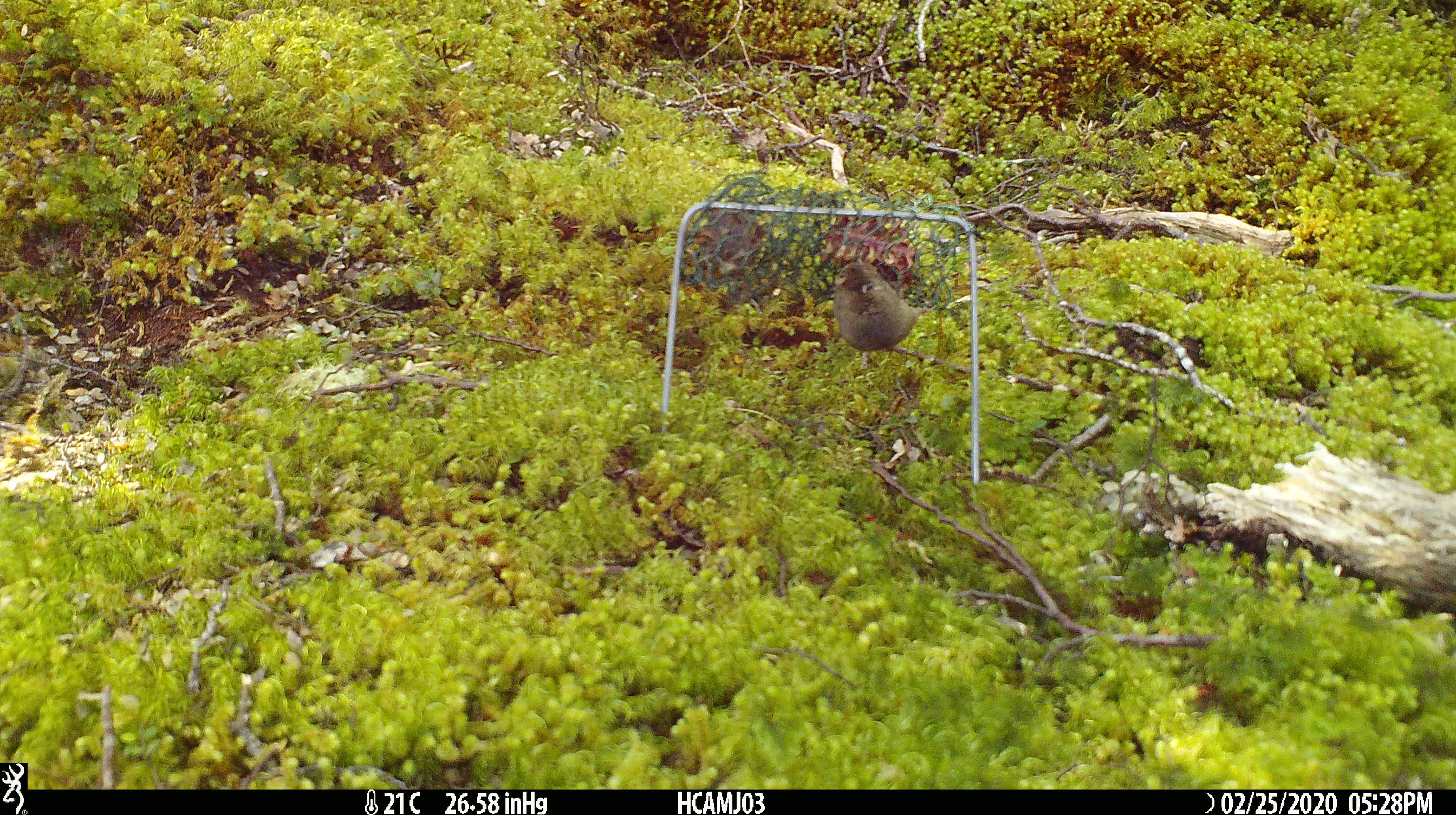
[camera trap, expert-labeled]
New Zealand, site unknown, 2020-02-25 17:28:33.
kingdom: Animalia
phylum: Chordata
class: Mammalia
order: Rodentia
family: Muridae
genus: Mus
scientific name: Mus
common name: mouse